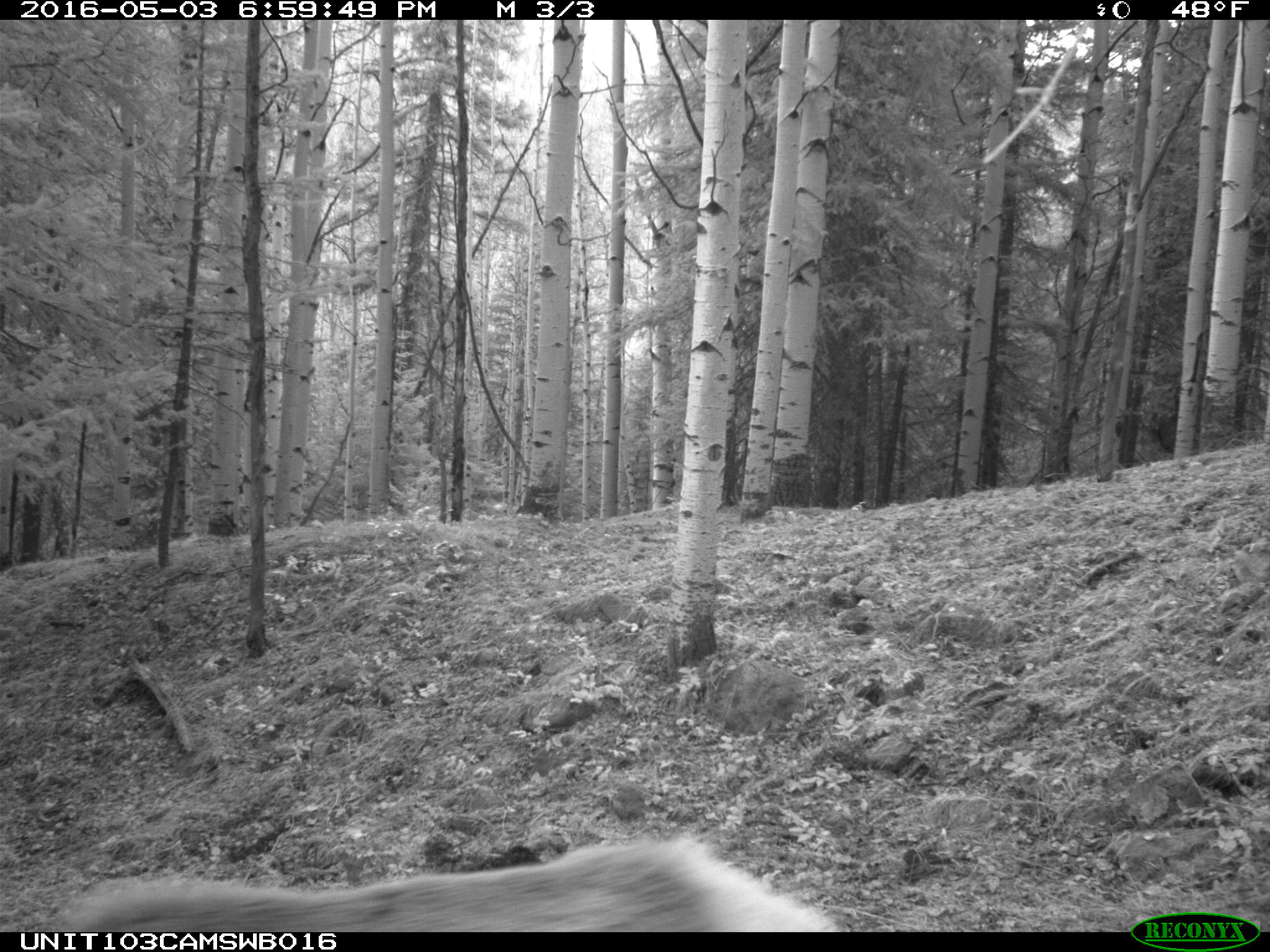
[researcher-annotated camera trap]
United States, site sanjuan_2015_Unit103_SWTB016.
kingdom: Animalia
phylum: Chordata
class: Mammalia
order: Artiodactyla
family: Cervidae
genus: Cervus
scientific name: Cervus elaphus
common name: red deer